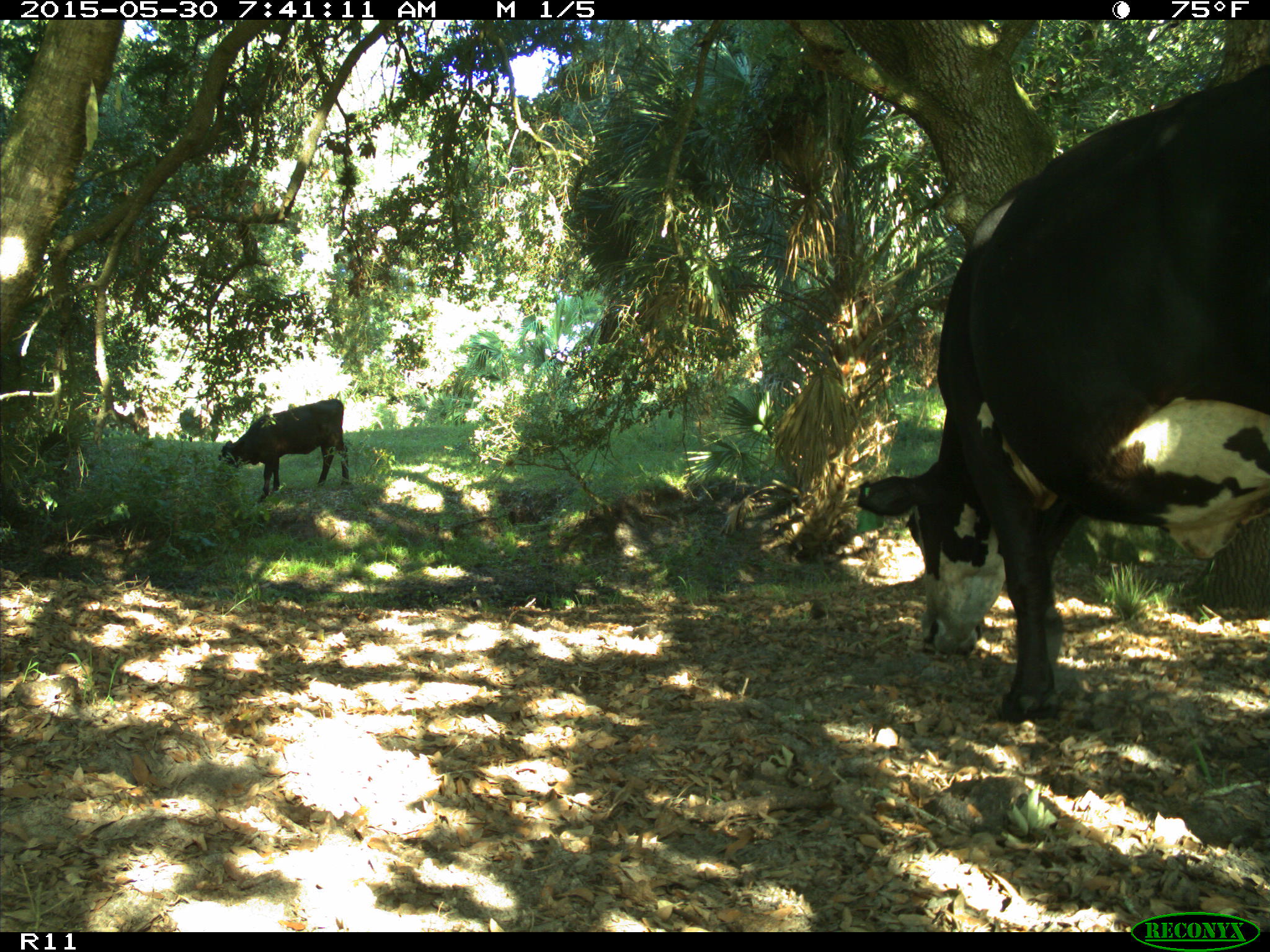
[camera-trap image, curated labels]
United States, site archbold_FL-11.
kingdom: Animalia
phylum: Chordata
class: Mammalia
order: Artiodactyla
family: Bovidae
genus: Bos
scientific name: Bos taurus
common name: domestic cow